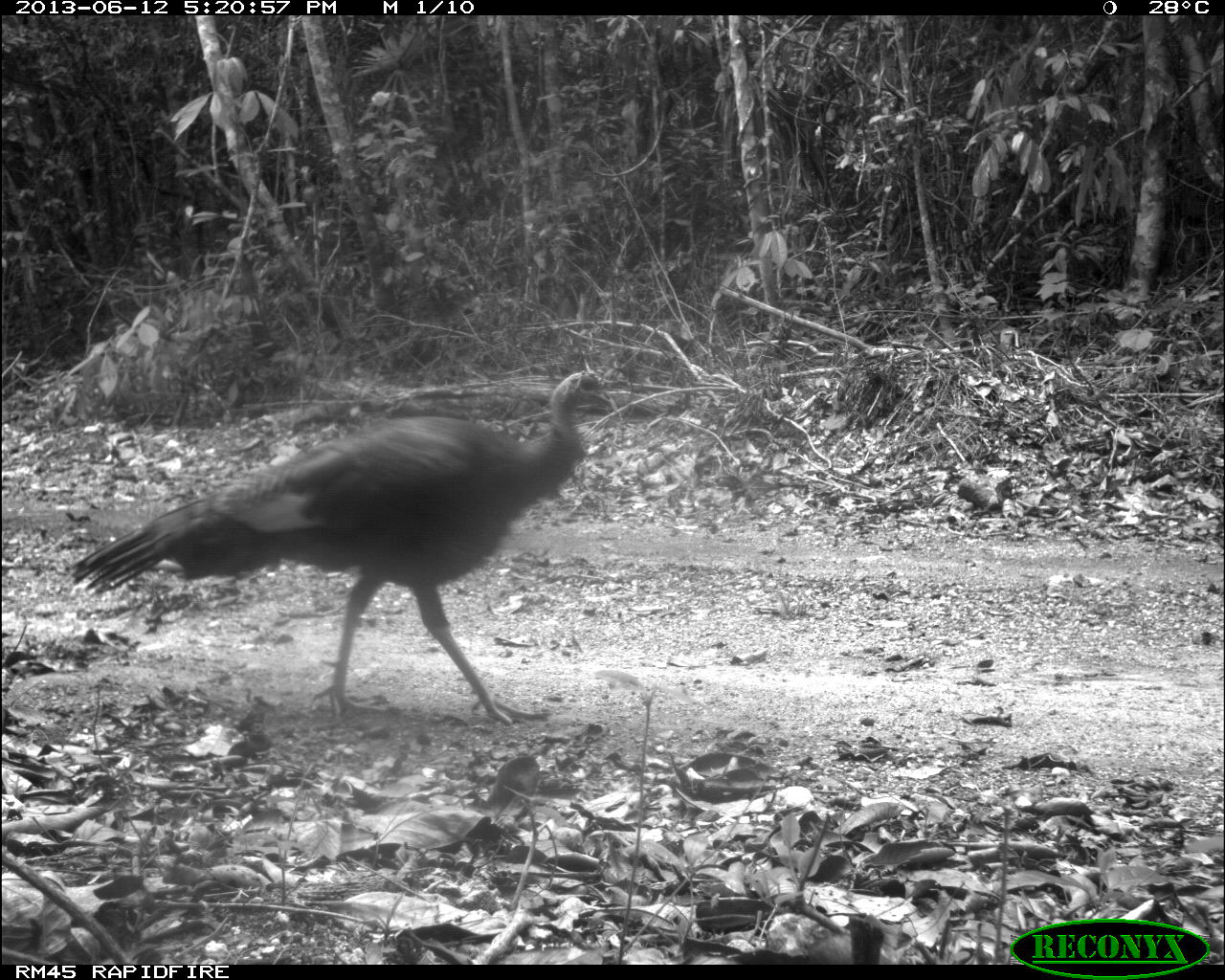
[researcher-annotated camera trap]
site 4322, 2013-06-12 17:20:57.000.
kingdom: Animalia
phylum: Chordata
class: Aves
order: Galliformes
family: Phasianidae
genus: Meleagris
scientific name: Meleagris ocellata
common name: ocellated turkey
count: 1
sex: female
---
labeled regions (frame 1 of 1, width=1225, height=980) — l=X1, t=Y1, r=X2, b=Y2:
meleagris ocellata: l=67, t=369, r=617, b=726